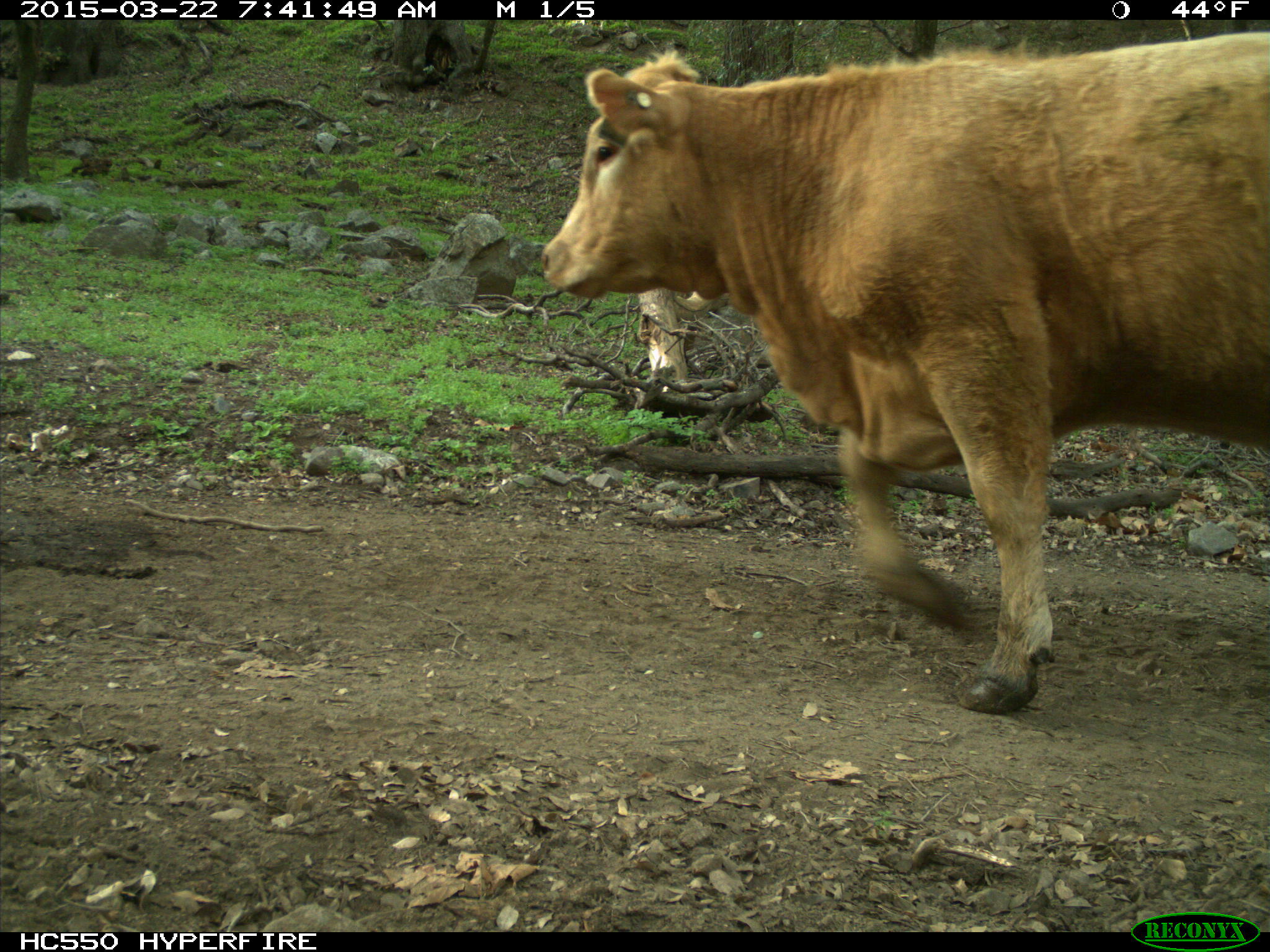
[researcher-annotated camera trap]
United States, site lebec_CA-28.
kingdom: Animalia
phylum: Chordata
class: Mammalia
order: Artiodactyla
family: Bovidae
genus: Bos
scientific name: Bos taurus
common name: domestic cow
Bos taurus (domestic cow).